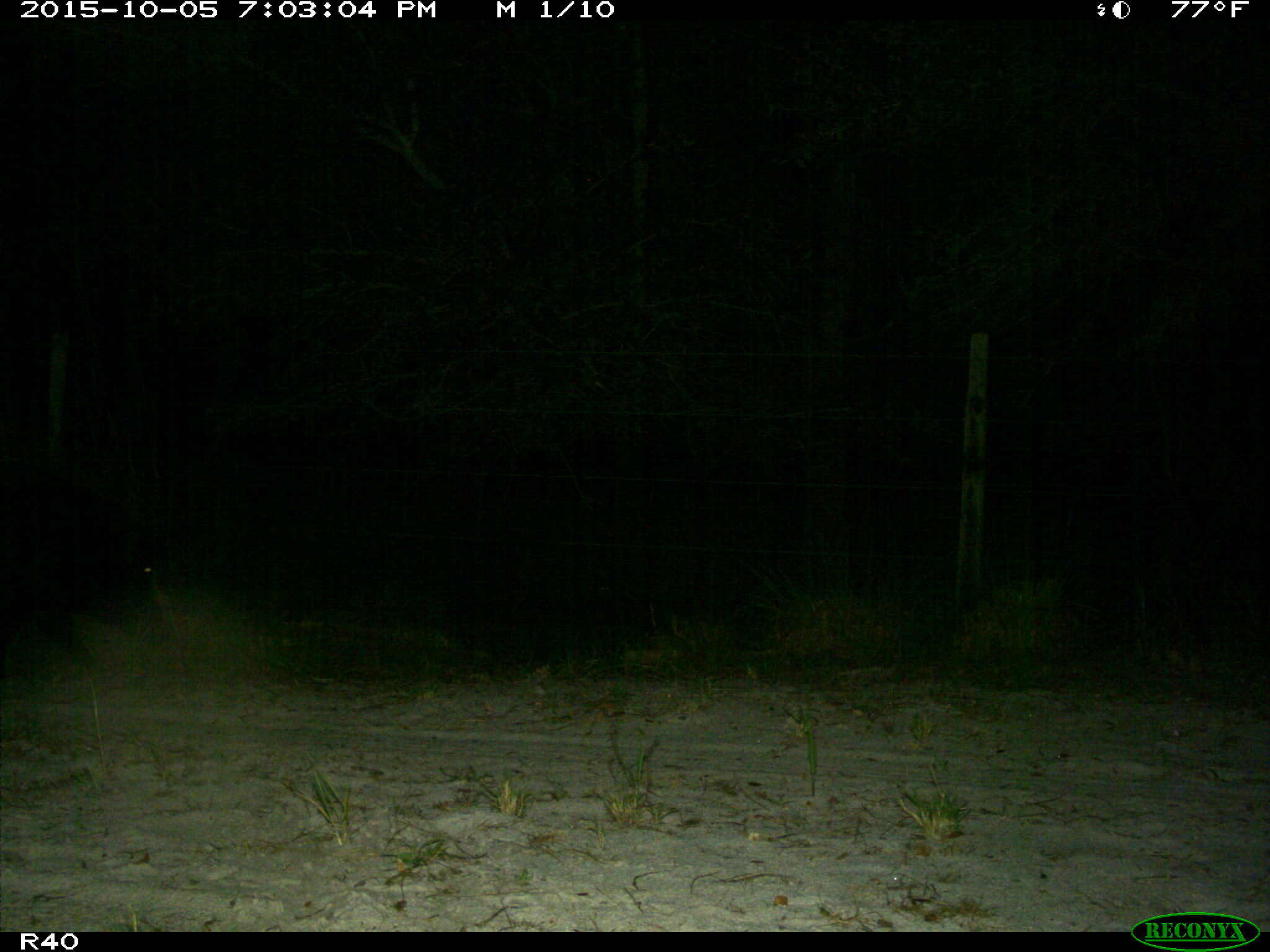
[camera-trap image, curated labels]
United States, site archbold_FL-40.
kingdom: Animalia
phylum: Chordata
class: Mammalia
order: Artiodactyla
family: Suidae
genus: Sus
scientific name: Sus scrofa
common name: wild boar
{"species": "Sus scrofa (wild boar)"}